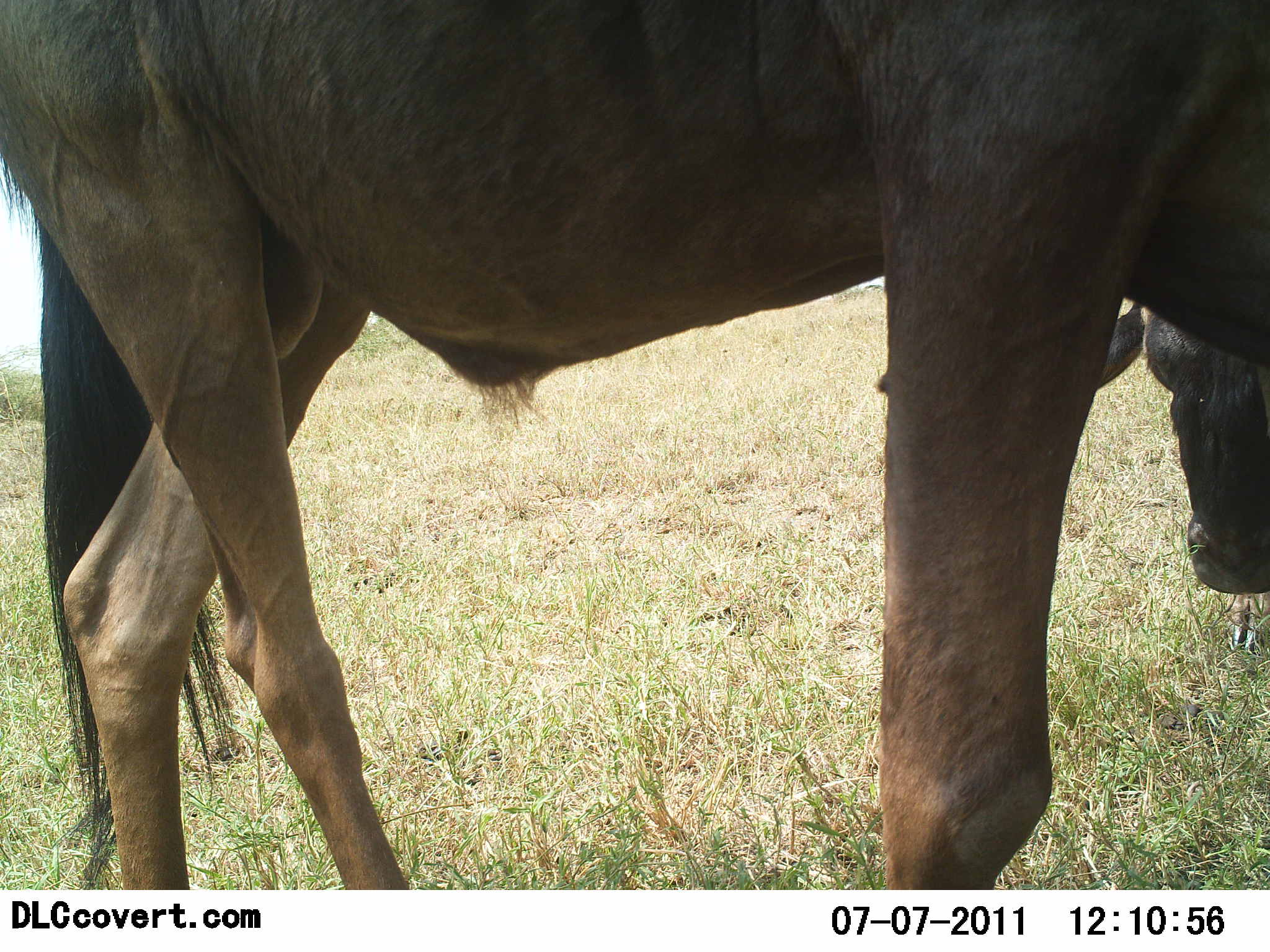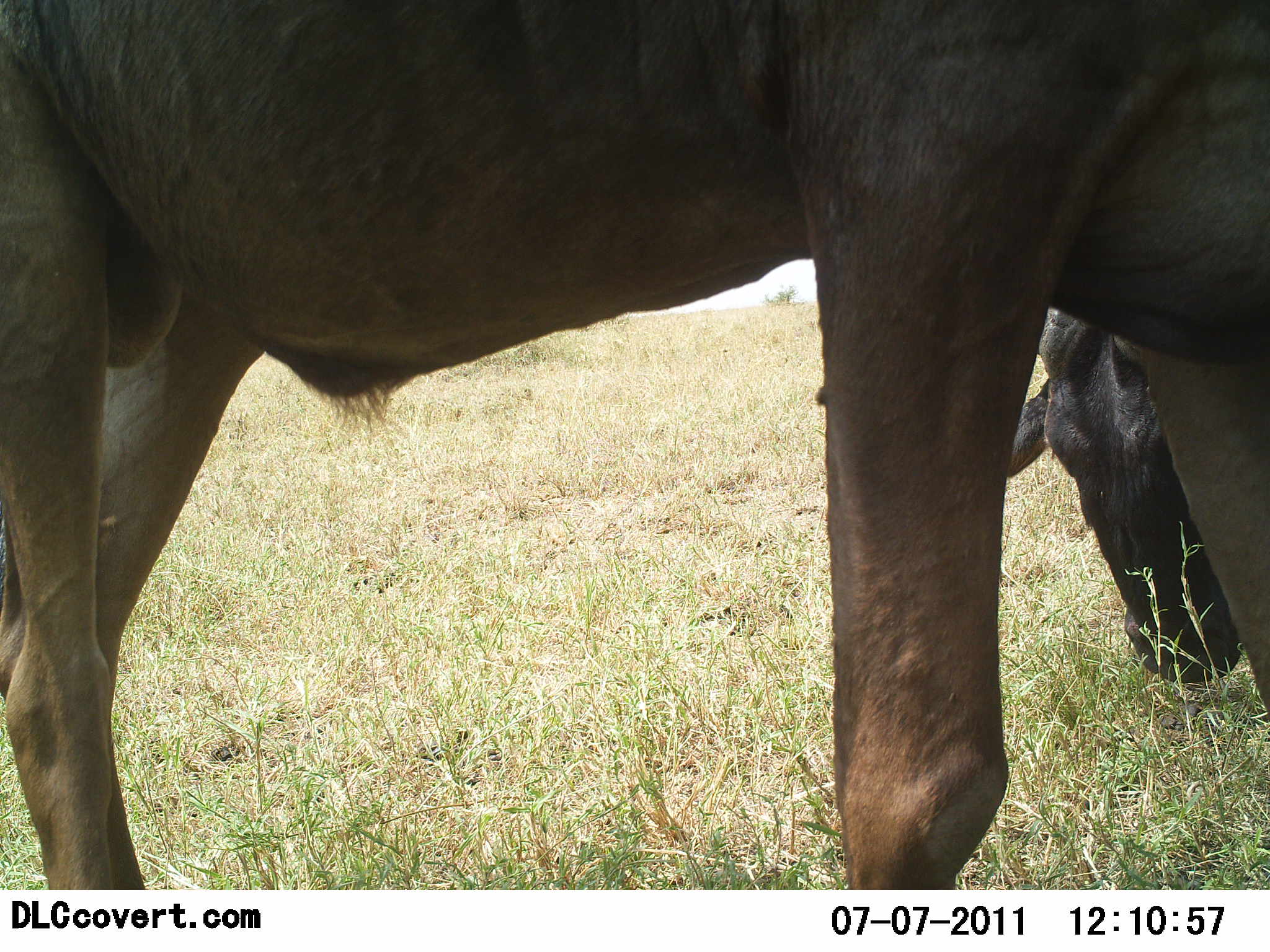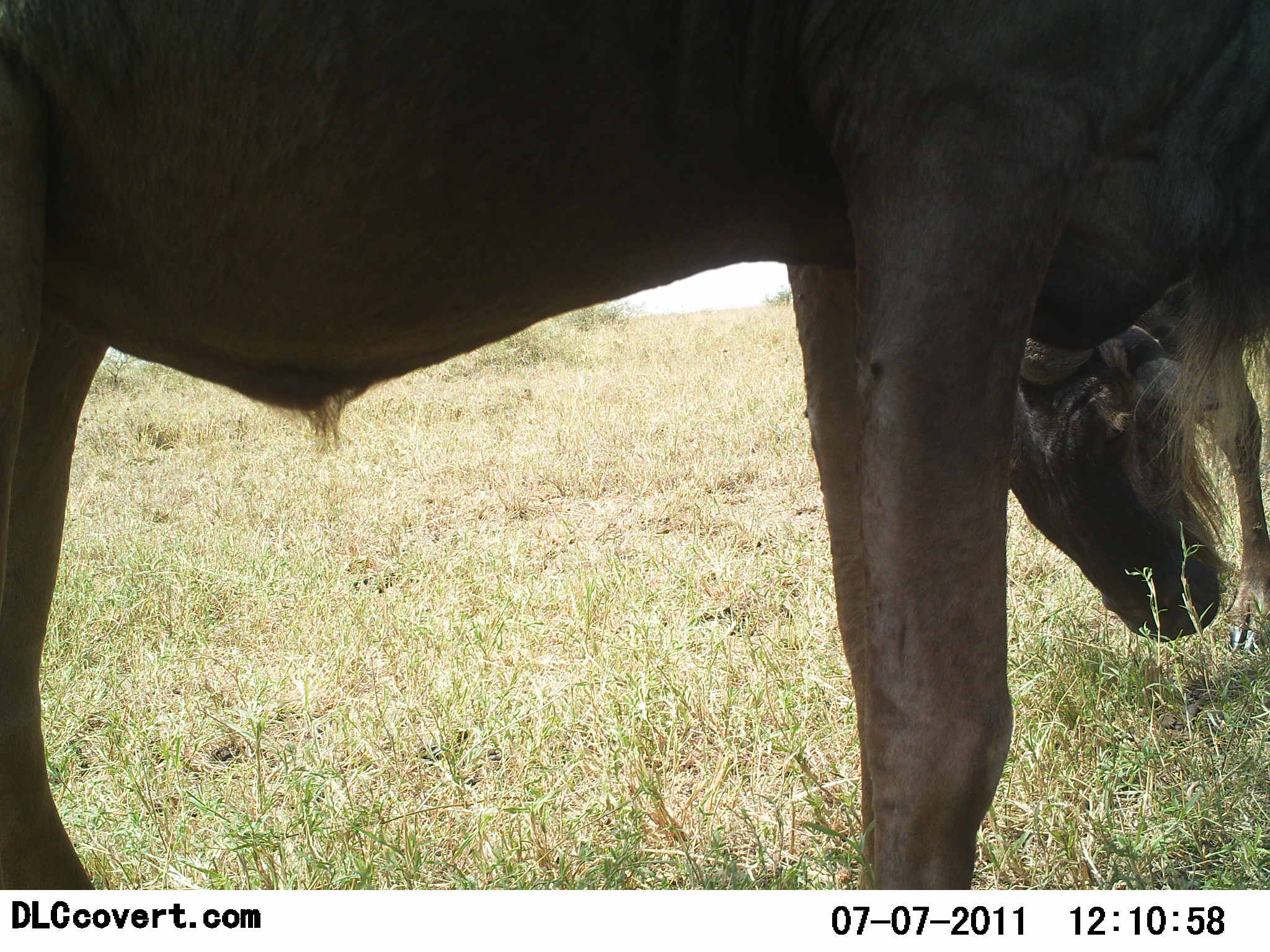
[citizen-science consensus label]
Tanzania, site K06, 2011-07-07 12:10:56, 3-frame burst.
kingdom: Animalia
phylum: Chordata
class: Mammalia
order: Artiodactyla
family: Bovidae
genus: Connochaetes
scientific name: Connochaetes taurinus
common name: blue wildebeest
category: wildebeest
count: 2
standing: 60%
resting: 10%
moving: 0%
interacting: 0%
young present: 0%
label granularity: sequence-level